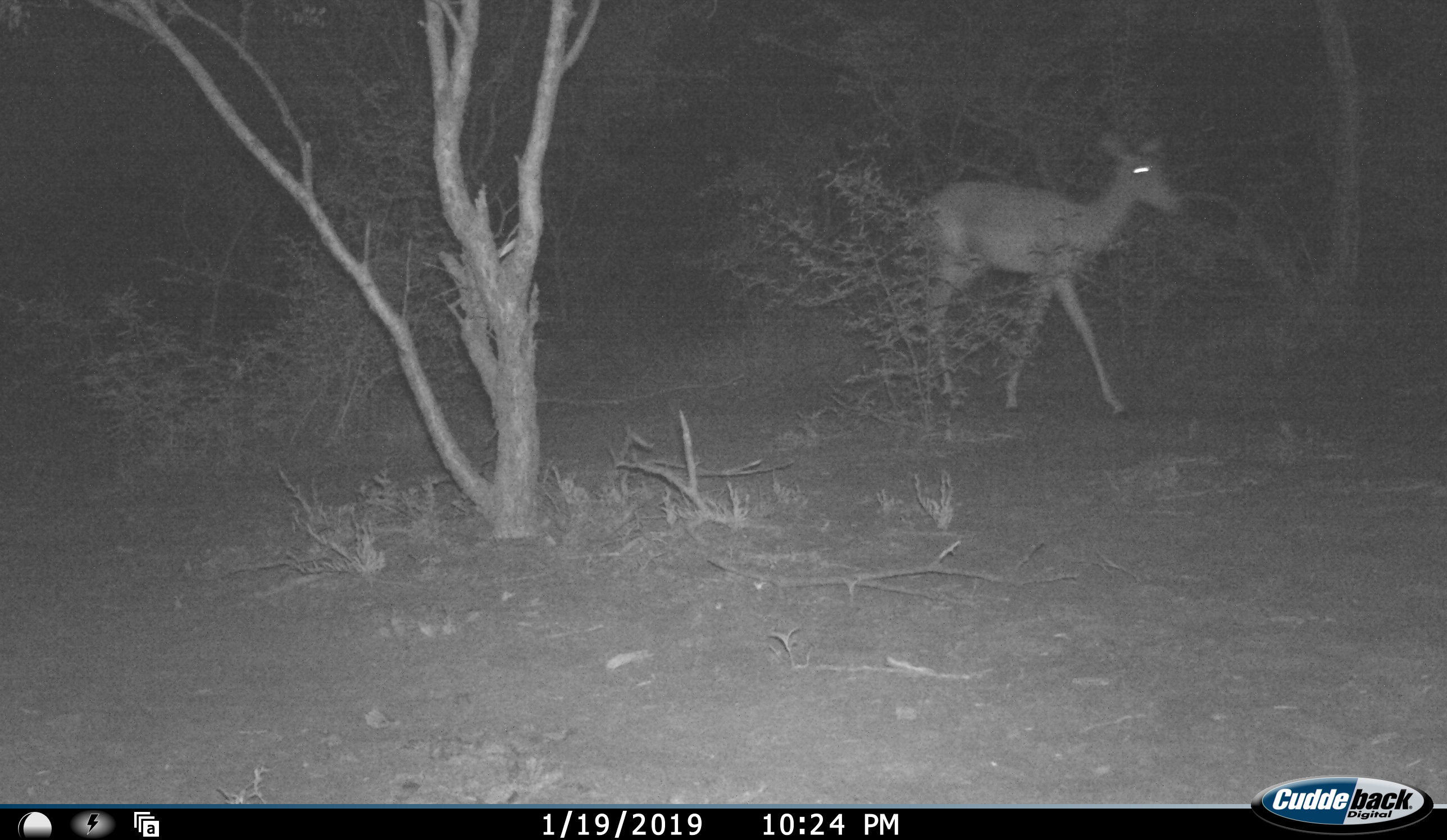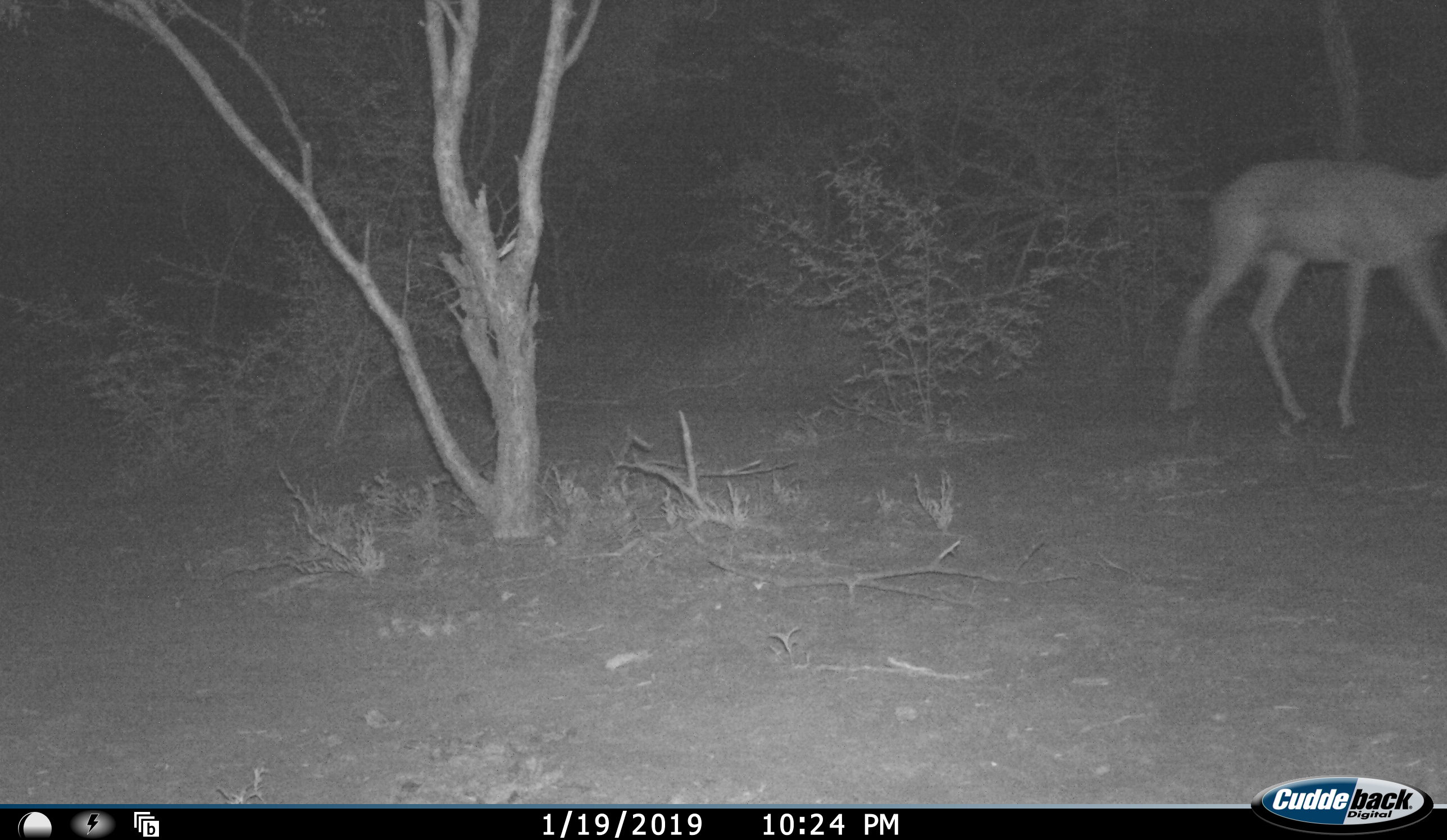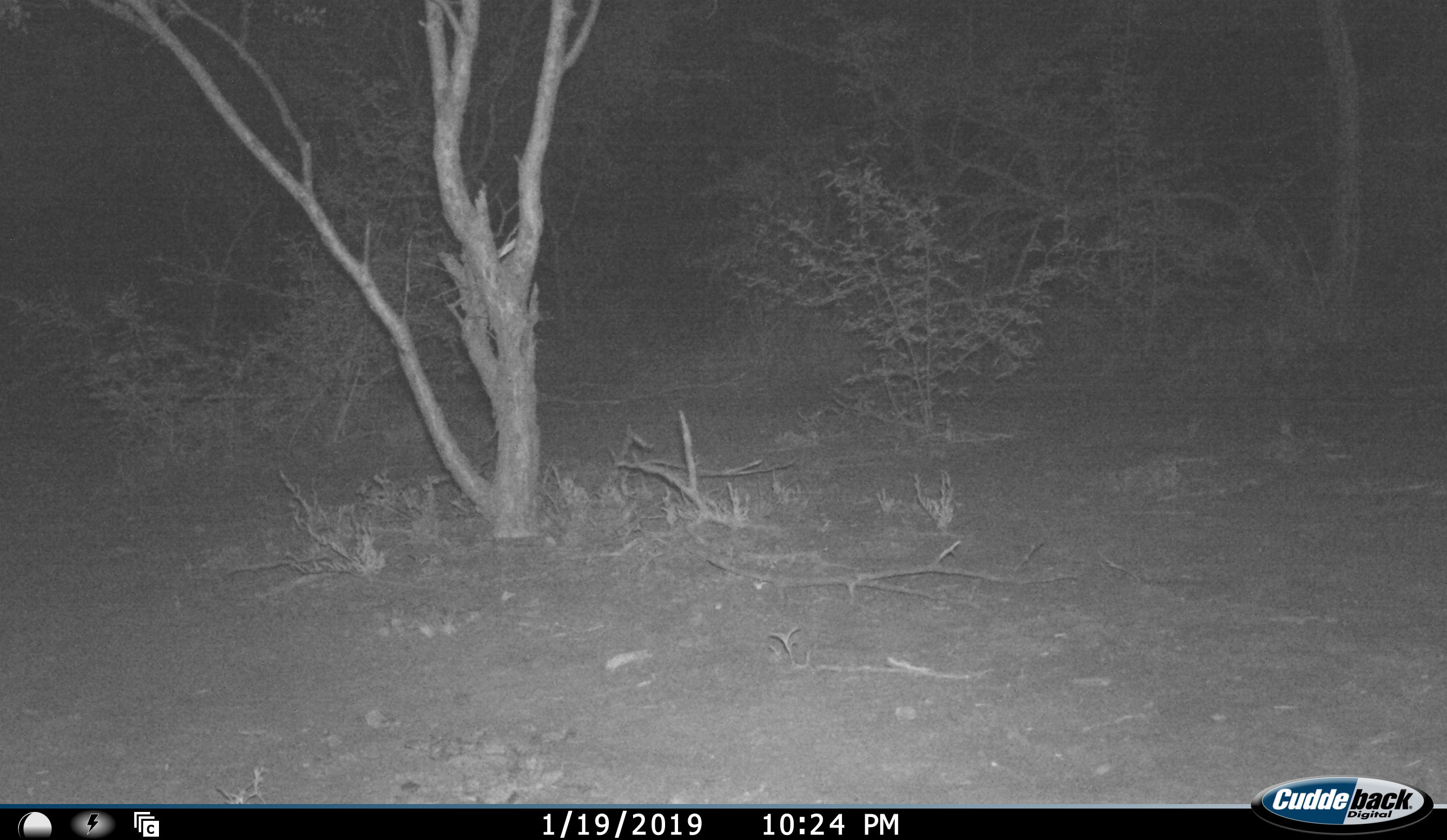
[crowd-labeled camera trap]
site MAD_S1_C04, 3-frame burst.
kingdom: Animalia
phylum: Chordata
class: Mammalia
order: Artiodactyla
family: Bovidae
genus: Aepyceros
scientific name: Aepyceros melampus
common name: impala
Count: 1.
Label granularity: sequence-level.